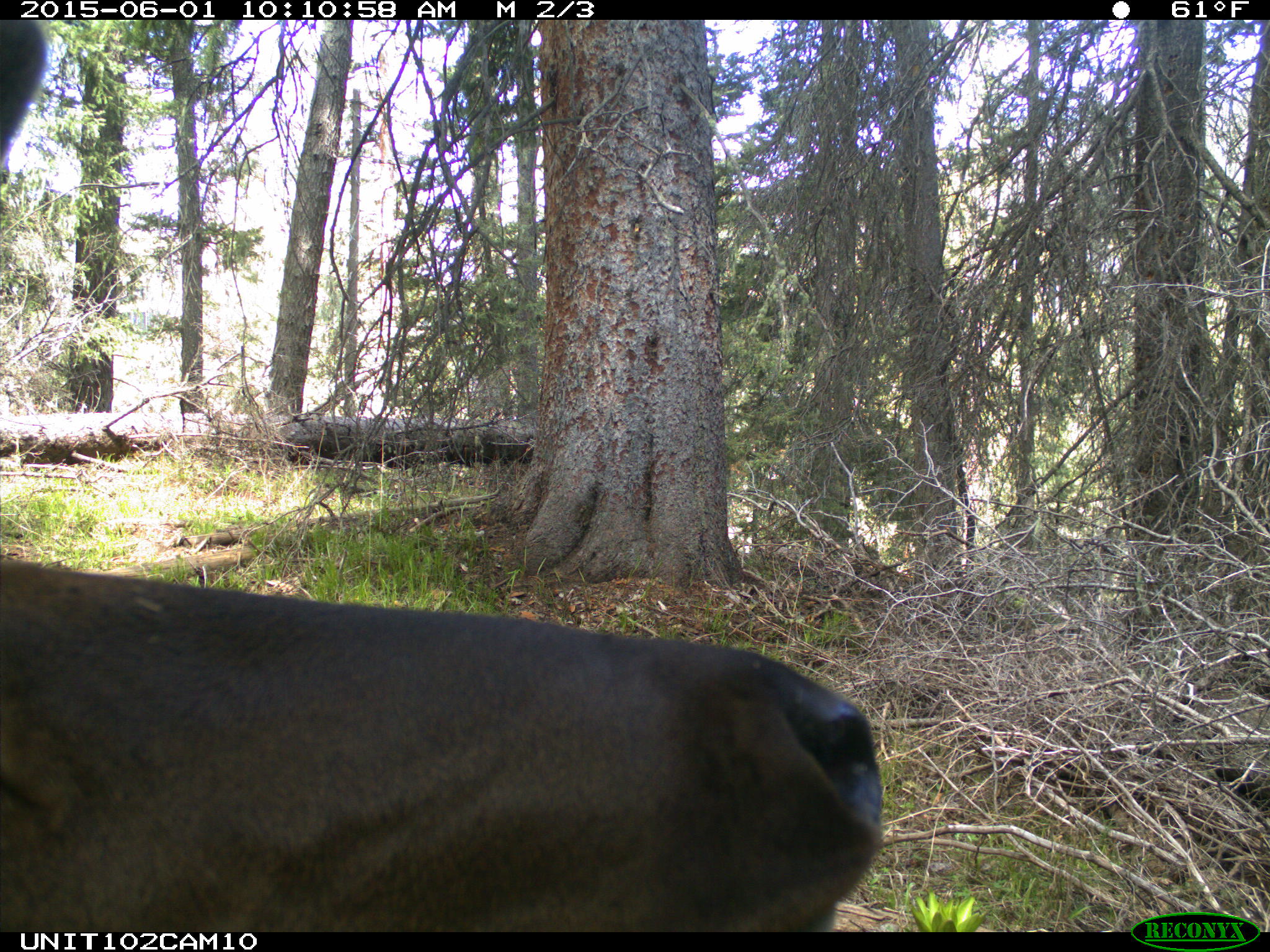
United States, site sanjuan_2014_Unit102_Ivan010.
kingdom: Animalia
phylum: Chordata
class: Mammalia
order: Artiodactyla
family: Cervidae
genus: Cervus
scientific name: Cervus elaphus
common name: red deer